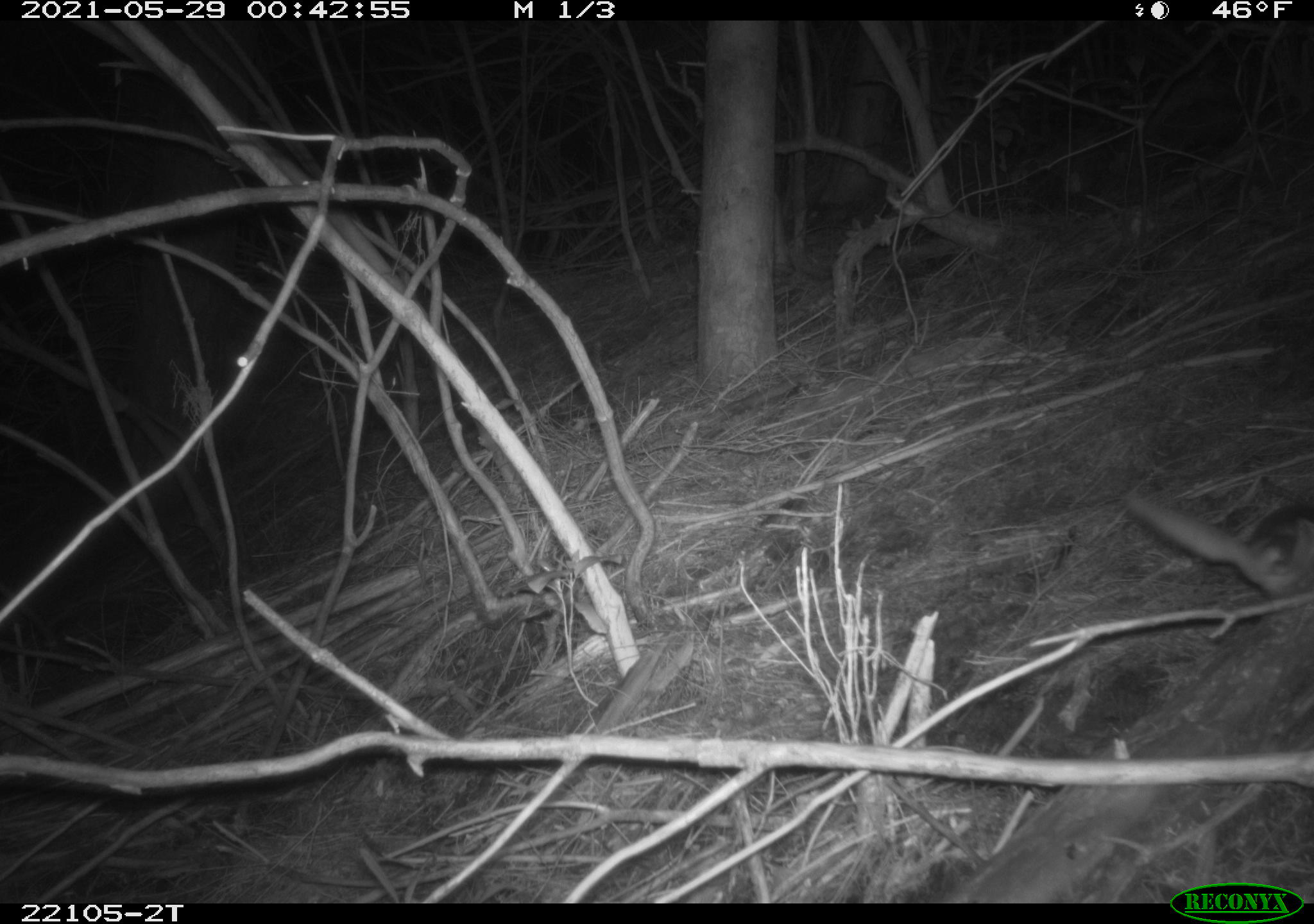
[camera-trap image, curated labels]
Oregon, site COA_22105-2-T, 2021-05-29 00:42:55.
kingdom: Animalia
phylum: Chordata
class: Mammalia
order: Rodentia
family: Sciuridae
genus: Glaucomys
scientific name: Glaucomys oregonensis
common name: humboldt's flying squirrel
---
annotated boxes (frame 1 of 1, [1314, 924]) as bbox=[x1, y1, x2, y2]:
humboldt's flying squirrel: bbox=[1103, 450, 1311, 643]